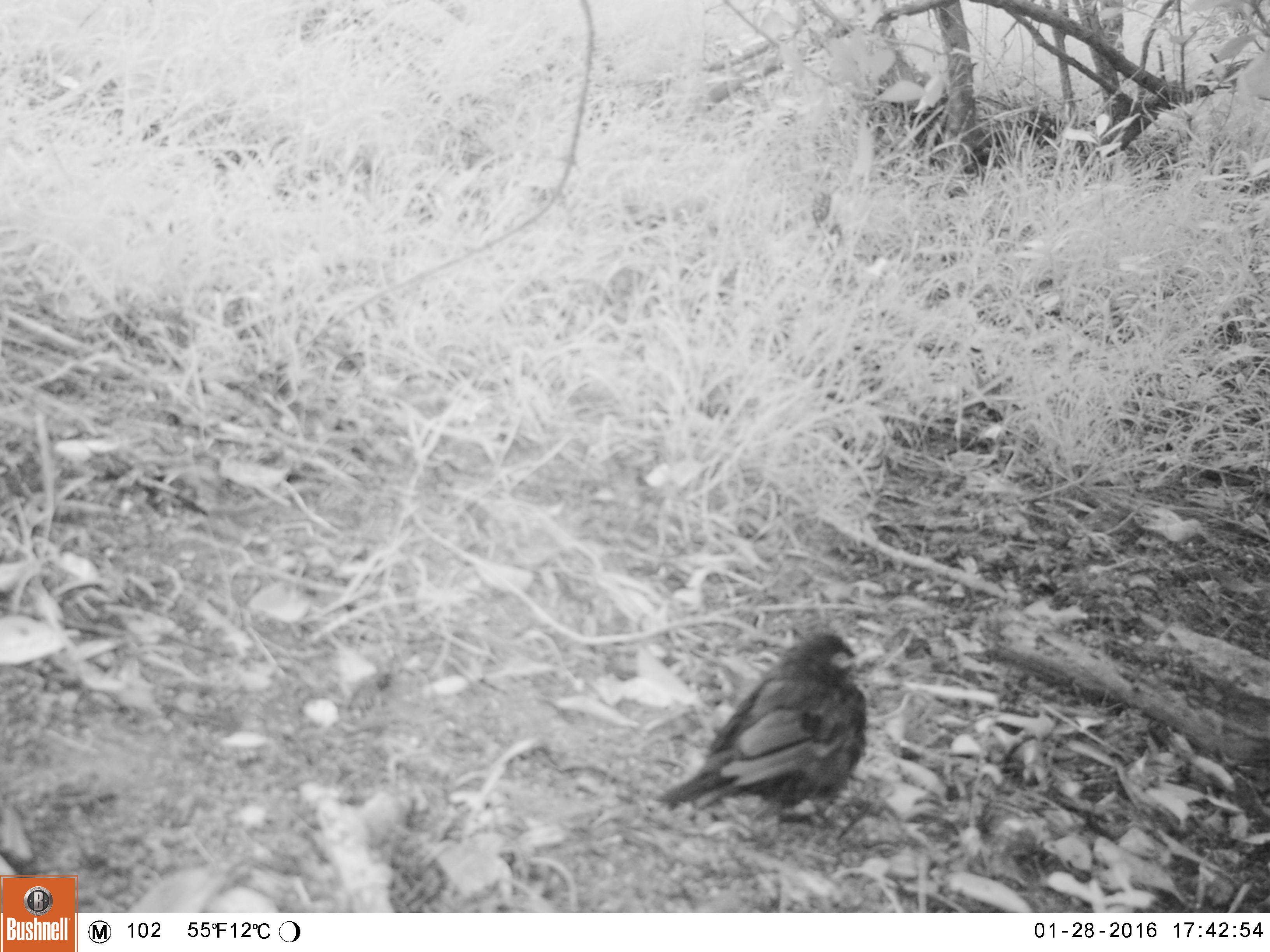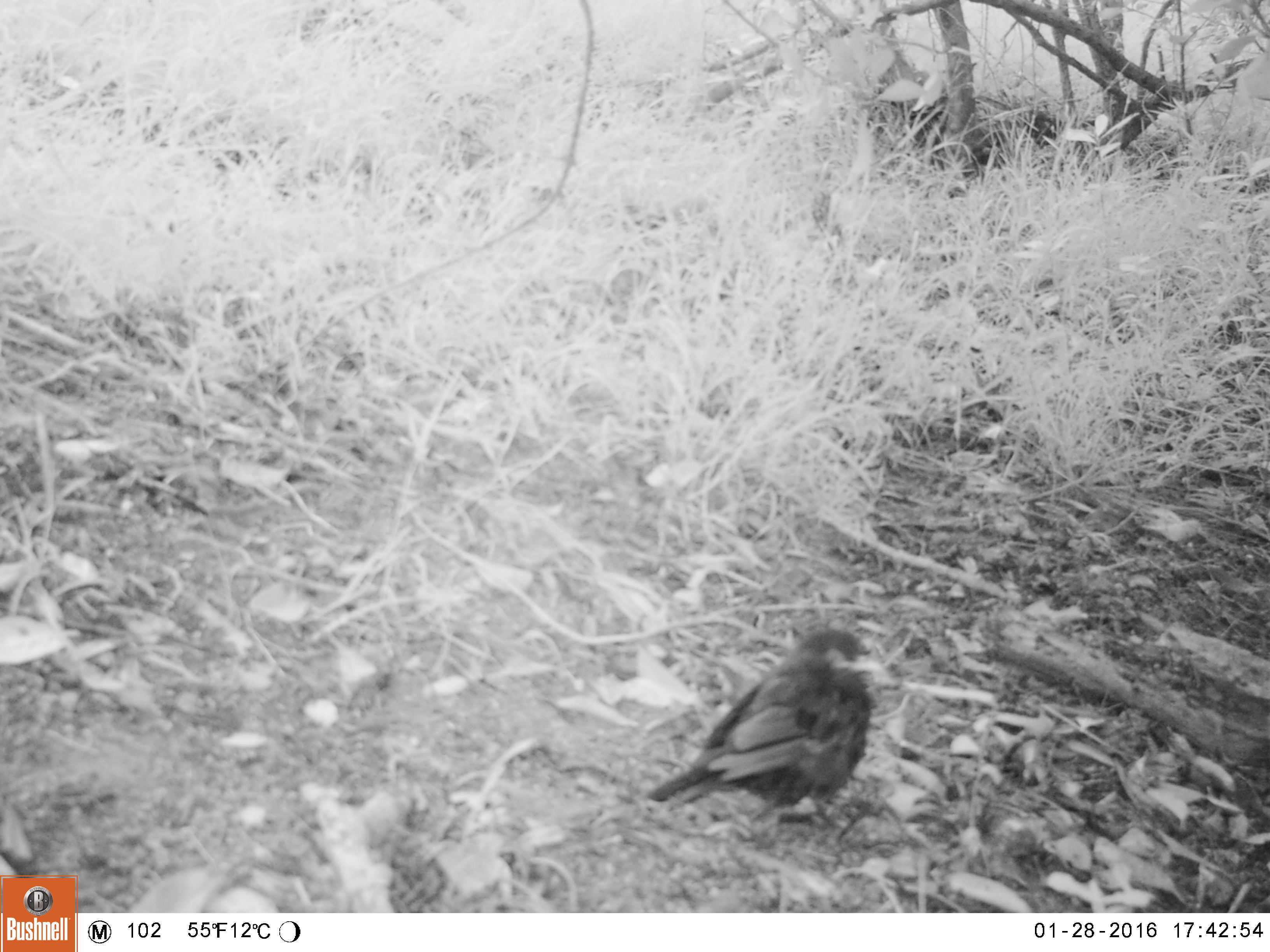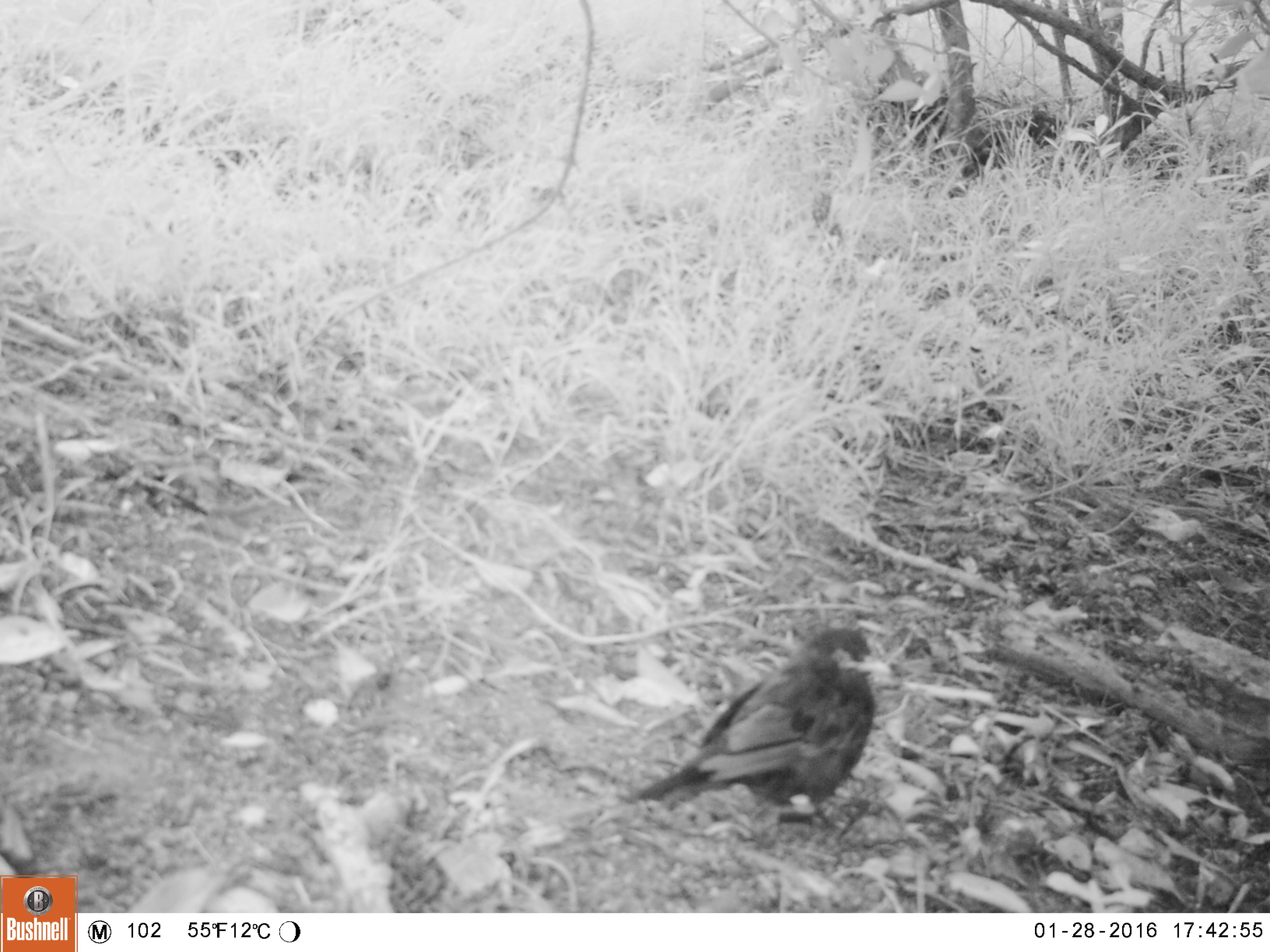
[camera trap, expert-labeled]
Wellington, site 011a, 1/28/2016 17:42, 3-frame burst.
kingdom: Animalia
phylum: Chordata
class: Aves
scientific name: Aves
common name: bird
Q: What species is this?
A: Bird (Aves).